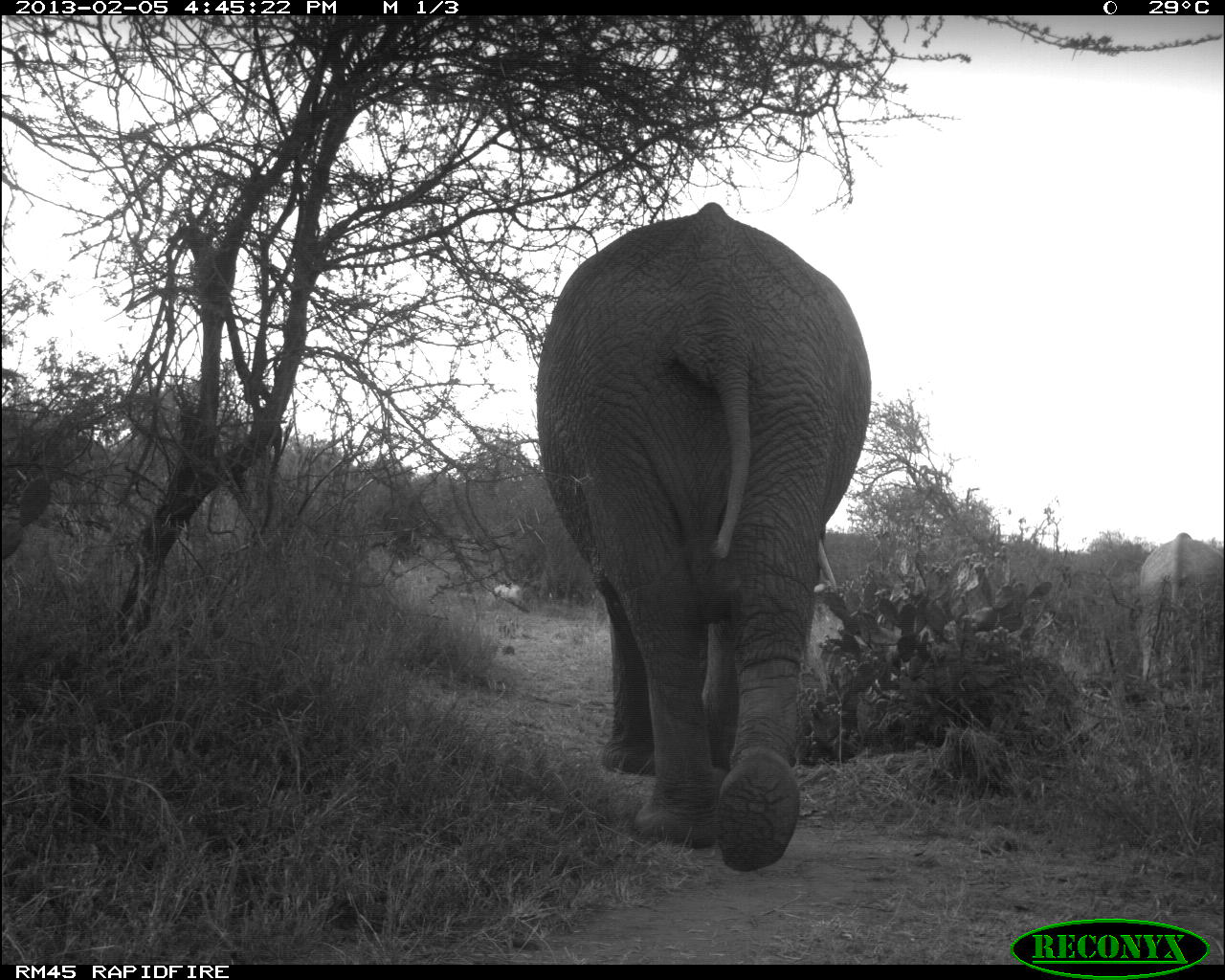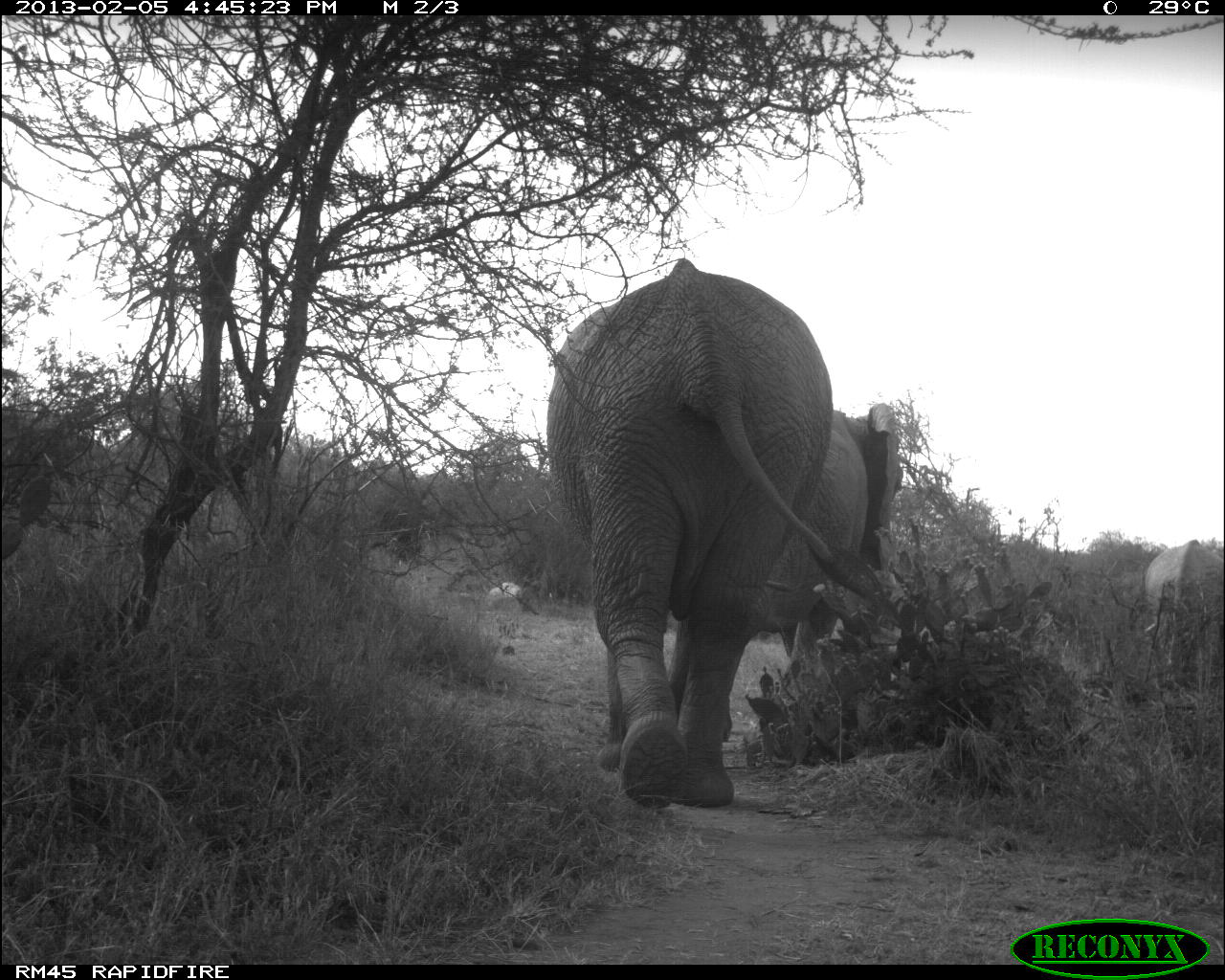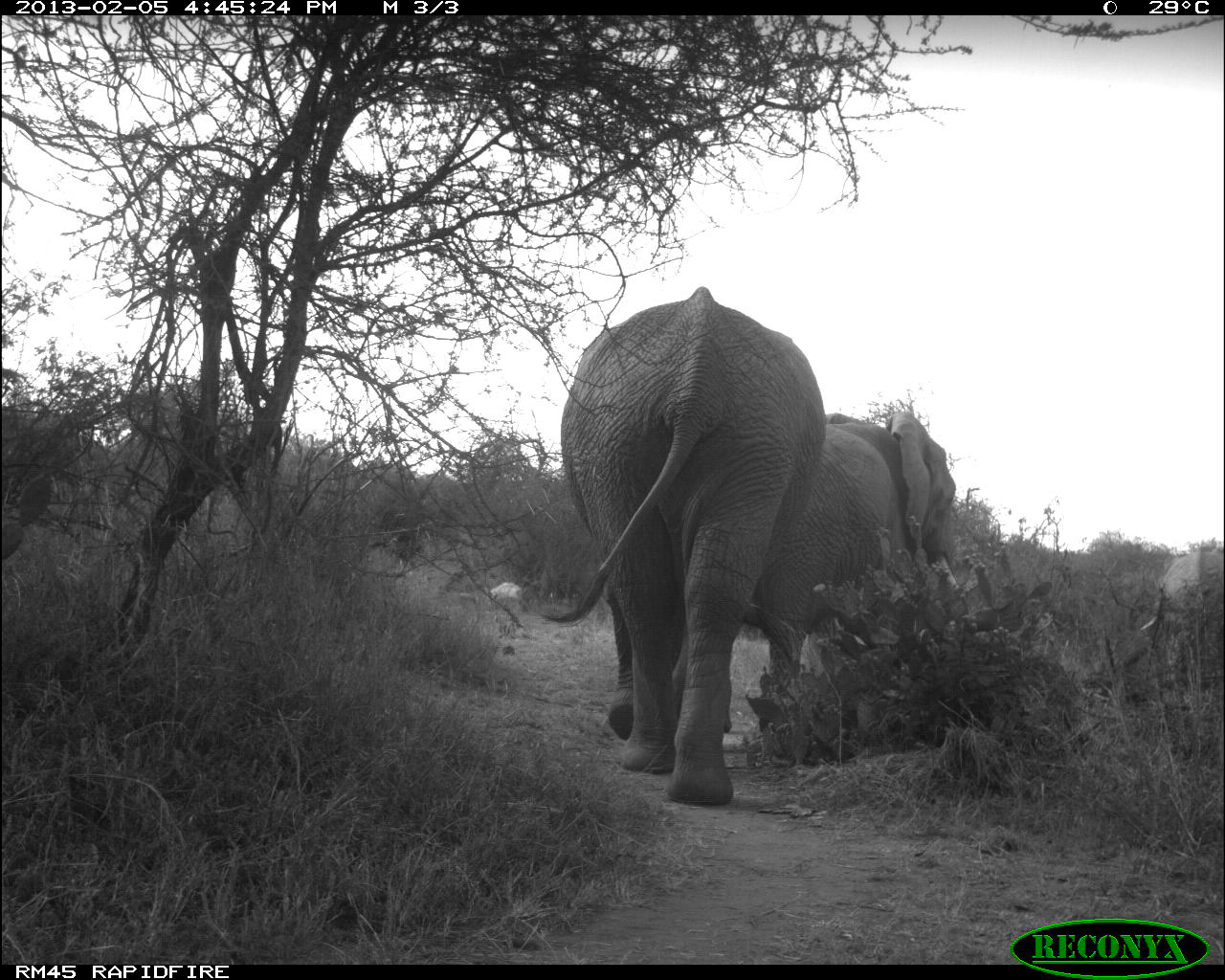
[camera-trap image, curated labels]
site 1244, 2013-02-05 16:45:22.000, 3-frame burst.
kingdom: Animalia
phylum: Chordata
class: Mammalia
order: Proboscidea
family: Elephantidae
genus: Loxodonta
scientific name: Loxodonta africana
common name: african bush elephant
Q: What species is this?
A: Loxodonta africana (african bush elephant).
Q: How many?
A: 3.